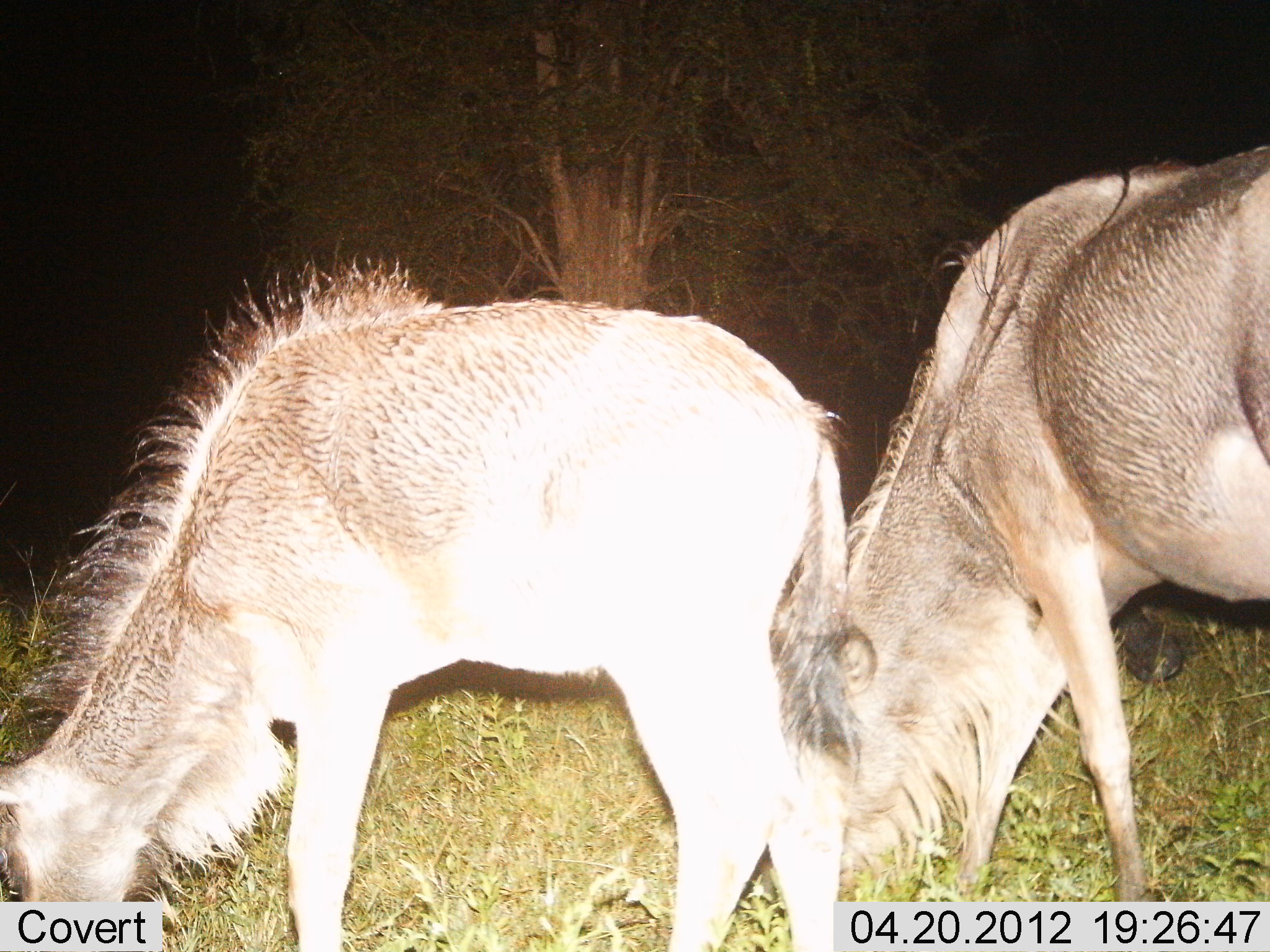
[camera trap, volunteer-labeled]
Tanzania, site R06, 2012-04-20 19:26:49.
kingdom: Animalia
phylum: Chordata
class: Mammalia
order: Artiodactyla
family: Bovidae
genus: Connochaetes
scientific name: Connochaetes taurinus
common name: blue wildebeest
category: wildebeest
Wildebeest (blue wildebeest) (Connochaetes taurinus), count 2. Behavior (volunteer vote fractions): standing 6%, resting 0%, moving 0%, interacting 0%. Young present (vote fraction): 62%. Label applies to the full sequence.